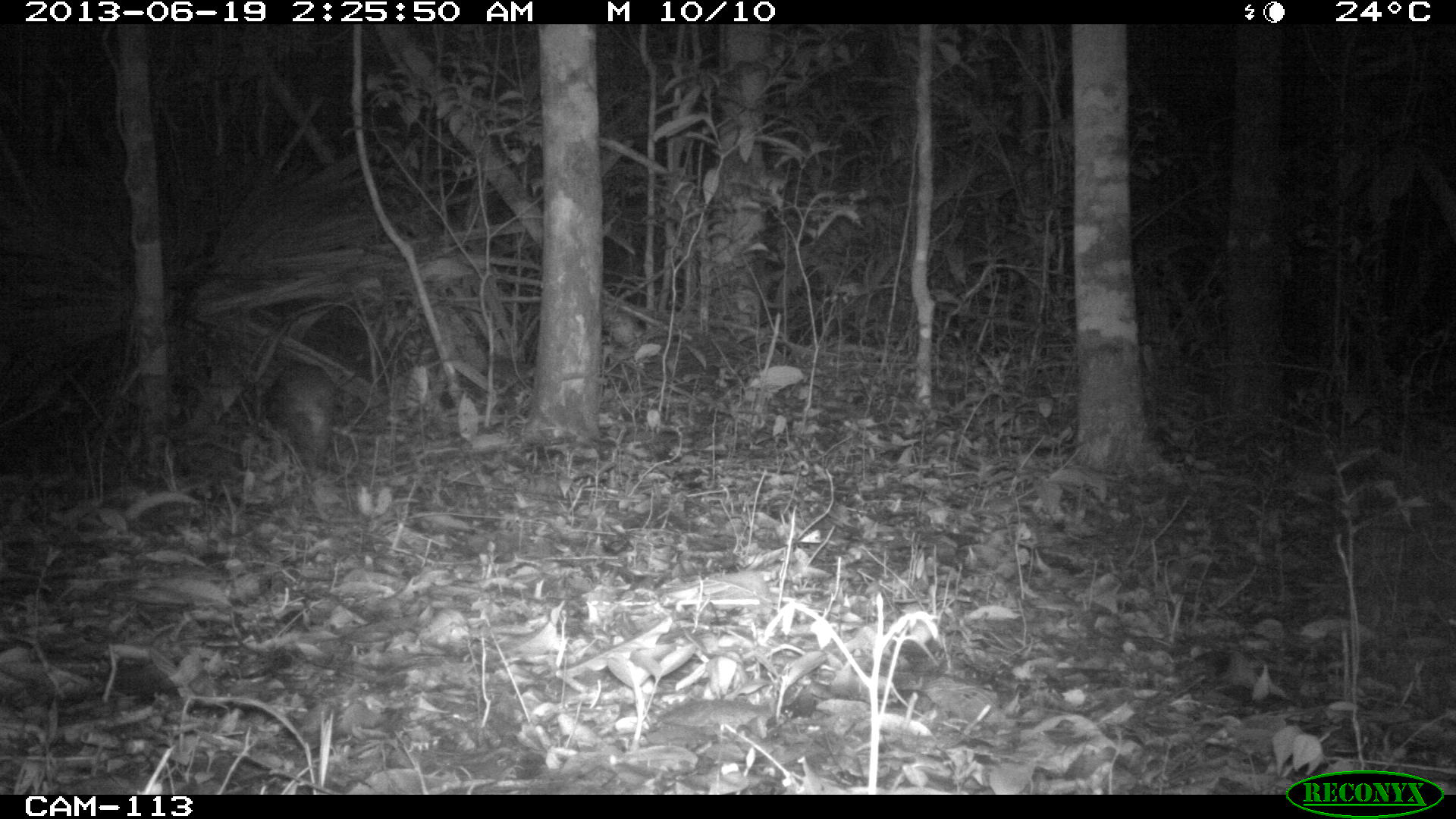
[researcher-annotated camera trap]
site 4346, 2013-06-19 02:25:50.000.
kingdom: Animalia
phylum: Chordata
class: Mammalia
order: Rodentia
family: Cuniculidae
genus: Cuniculus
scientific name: Cuniculus paca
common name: lowland paca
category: agouti paca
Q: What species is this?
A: Agouti paca (lowland paca) (Cuniculus paca).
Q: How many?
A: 1.